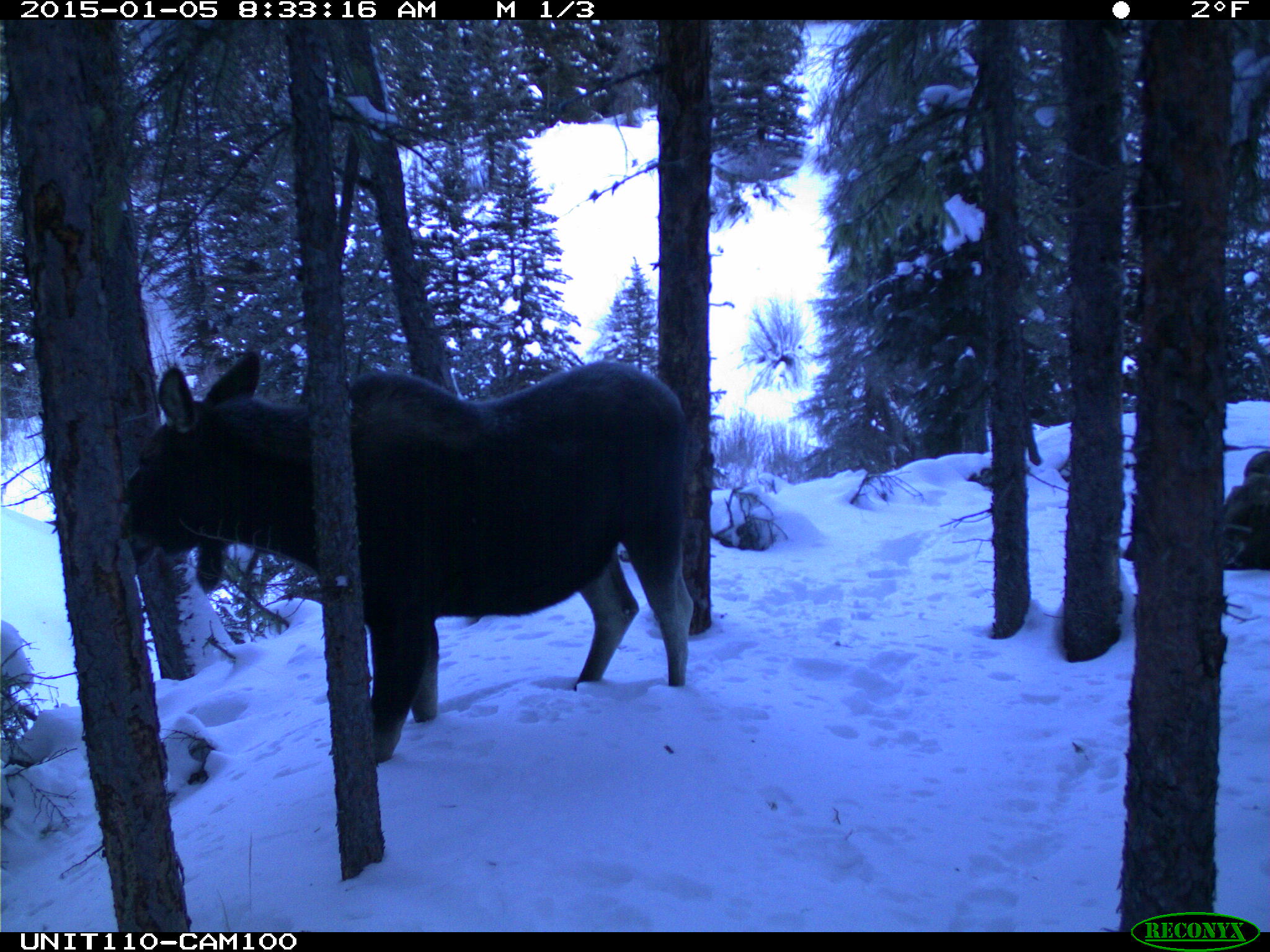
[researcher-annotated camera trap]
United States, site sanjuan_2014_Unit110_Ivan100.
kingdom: Animalia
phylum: Chordata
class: Mammalia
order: Artiodactyla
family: Cervidae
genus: Alces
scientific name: Alces alces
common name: moose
Alces alces (moose).